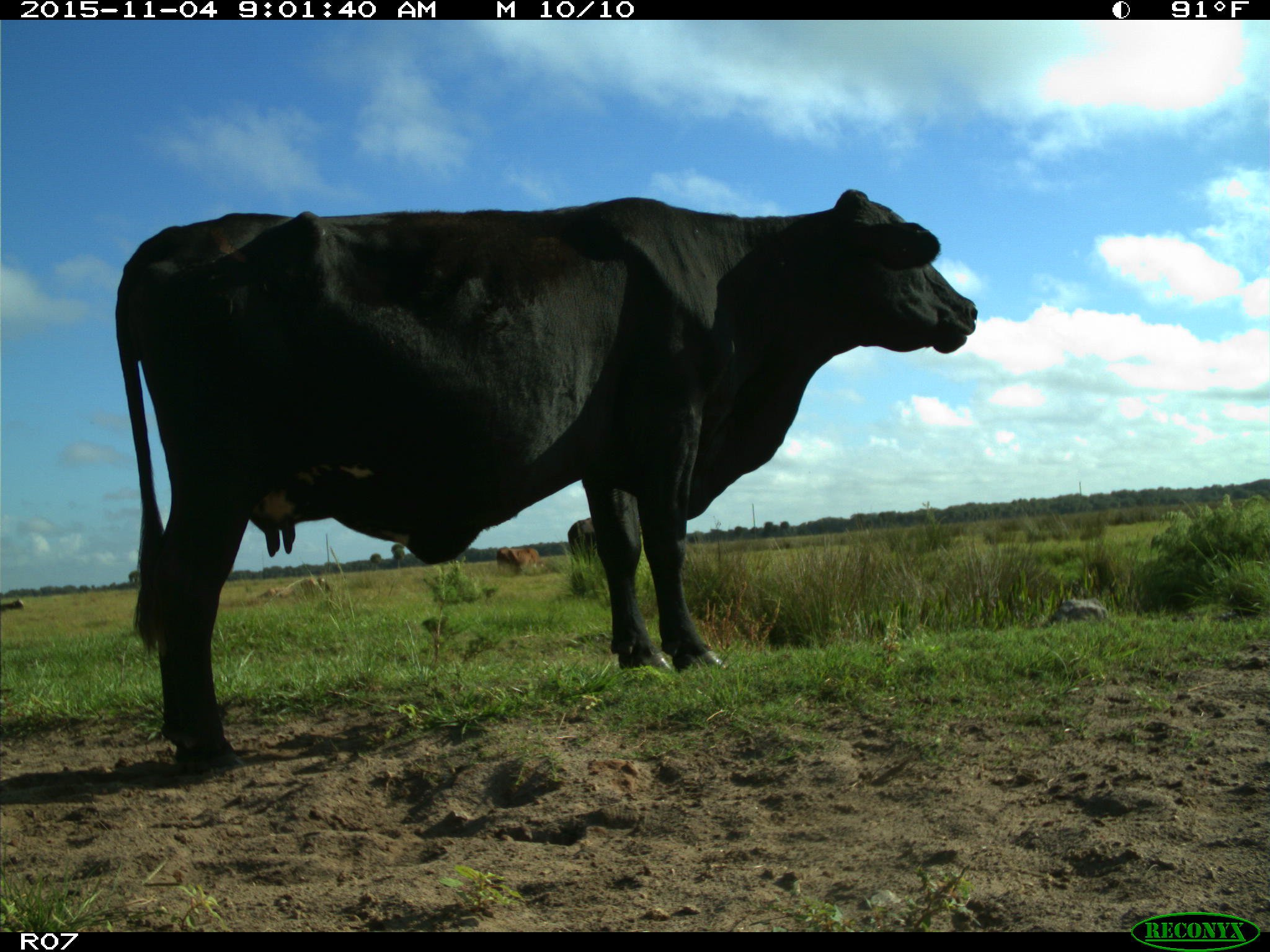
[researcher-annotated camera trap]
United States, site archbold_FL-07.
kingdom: Animalia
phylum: Chordata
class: Mammalia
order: Artiodactyla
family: Bovidae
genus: Bos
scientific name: Bos taurus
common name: domestic cow